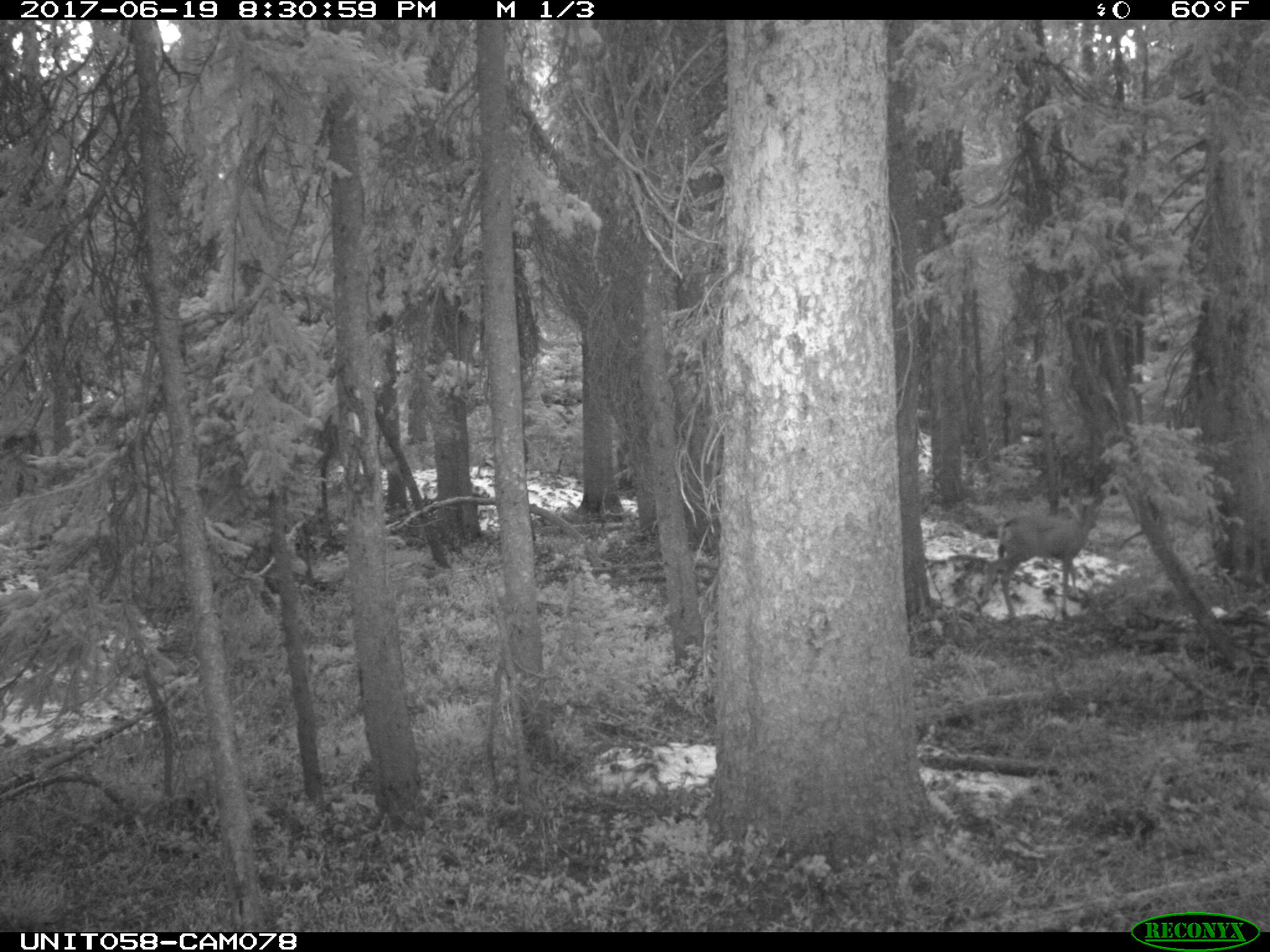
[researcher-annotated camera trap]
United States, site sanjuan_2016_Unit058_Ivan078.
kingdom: Animalia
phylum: Chordata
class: Mammalia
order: Artiodactyla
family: Cervidae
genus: Odocoileus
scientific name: Odocoileus hemionus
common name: mule deer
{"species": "Odocoileus hemionus (mule deer)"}